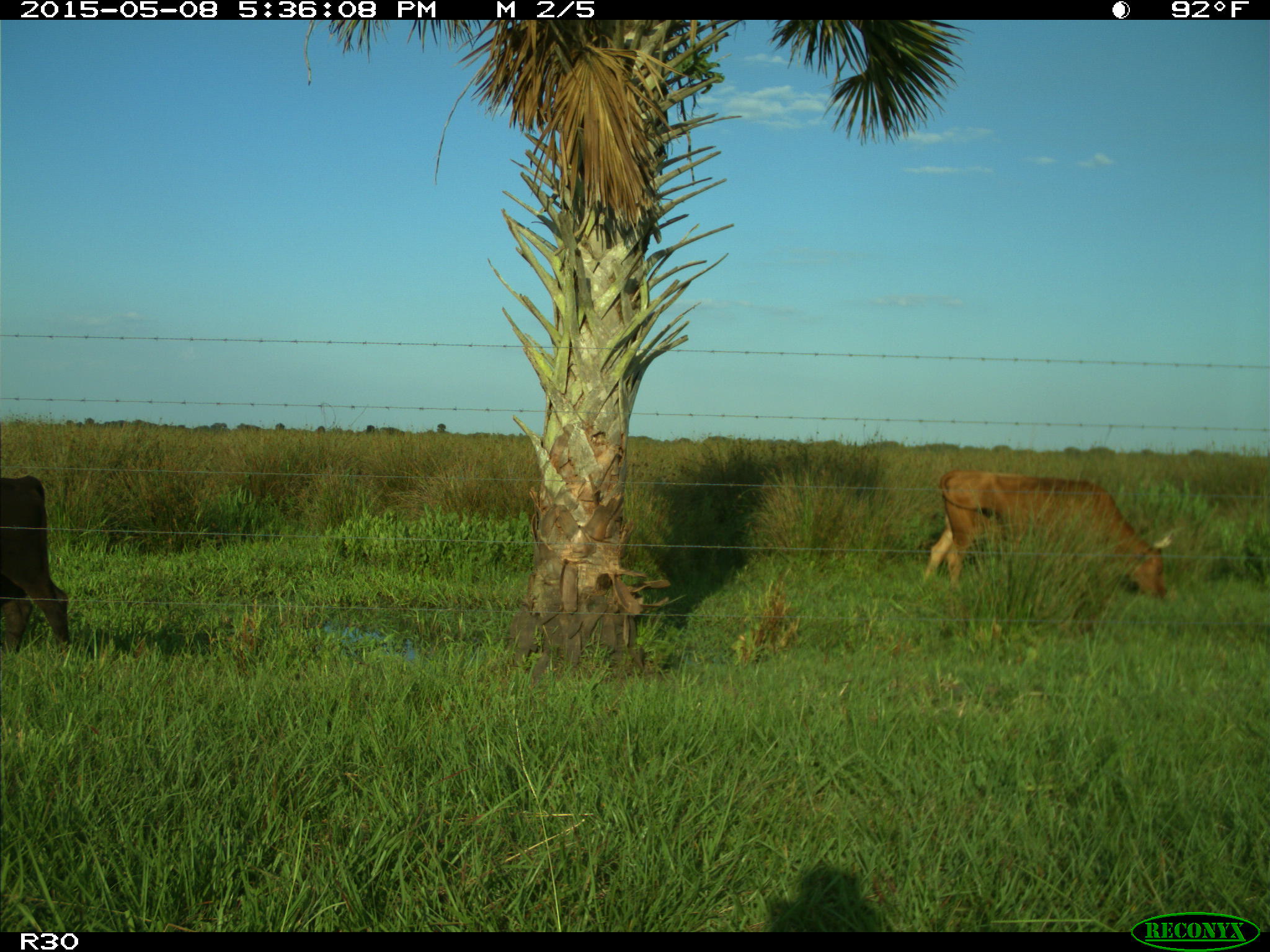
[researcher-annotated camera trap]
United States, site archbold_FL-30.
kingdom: Animalia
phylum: Chordata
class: Mammalia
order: Artiodactyla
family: Bovidae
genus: Bos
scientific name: Bos taurus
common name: domestic cow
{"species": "Bos taurus (domestic cow)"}